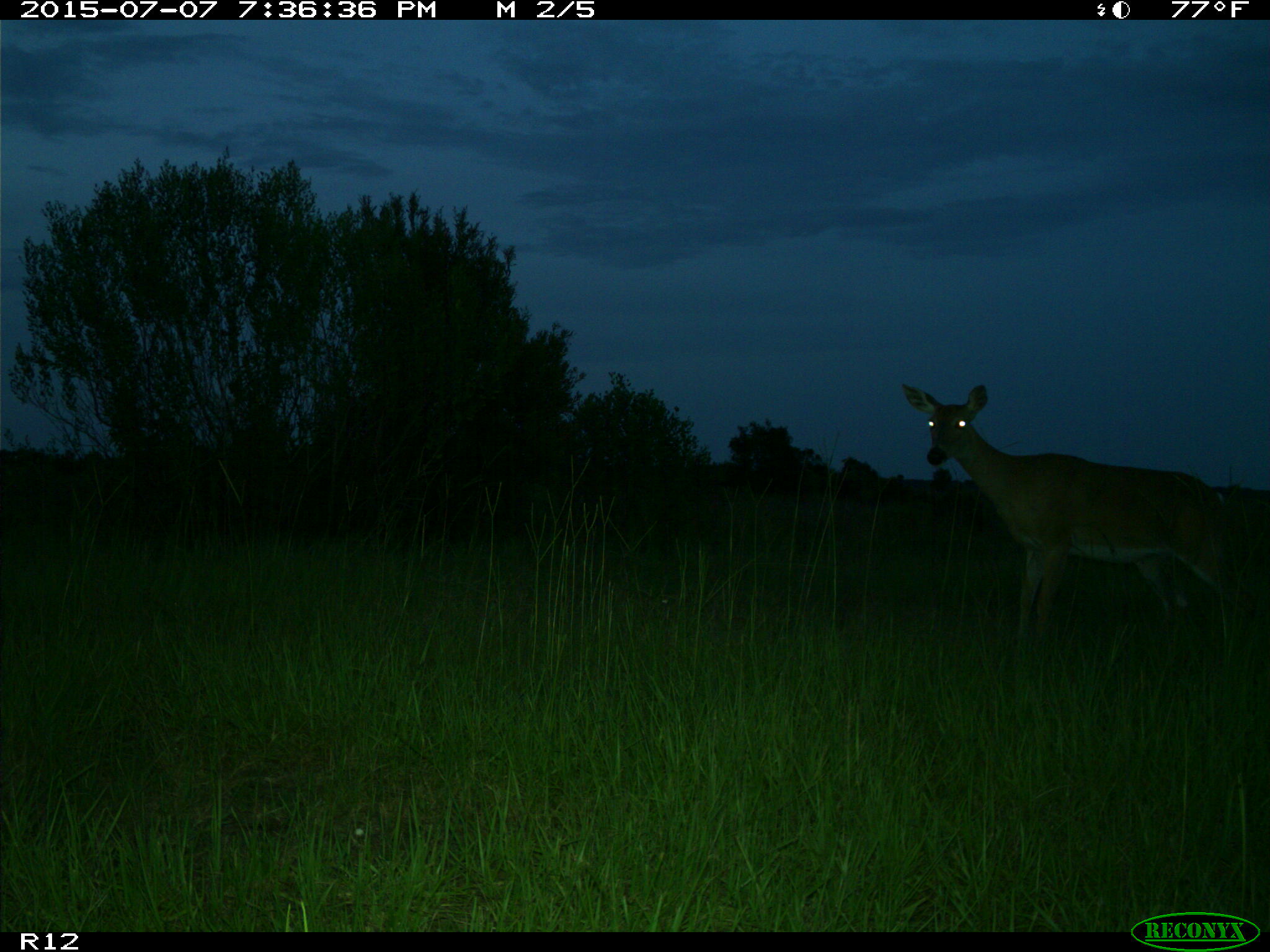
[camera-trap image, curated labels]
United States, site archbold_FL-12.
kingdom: Animalia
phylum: Chordata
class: Mammalia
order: Artiodactyla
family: Cervidae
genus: Odocoileus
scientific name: Odocoileus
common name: deer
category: unidentified deer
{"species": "unidentified deer (deer) (Odocoileus)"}